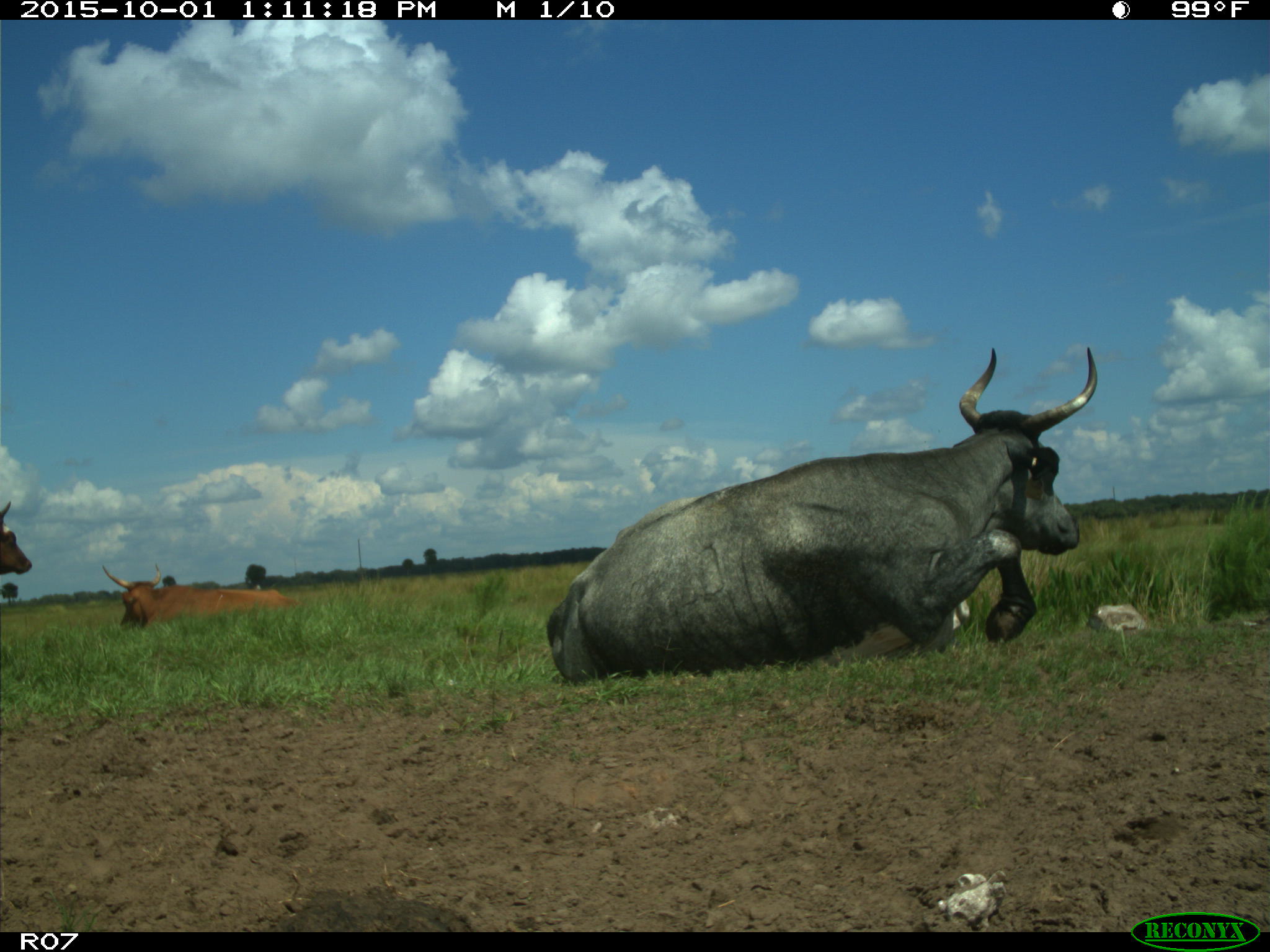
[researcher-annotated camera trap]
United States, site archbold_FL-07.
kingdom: Animalia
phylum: Chordata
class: Mammalia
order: Artiodactyla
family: Bovidae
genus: Bos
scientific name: Bos taurus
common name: domestic cow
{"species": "Bos taurus (domestic cow)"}